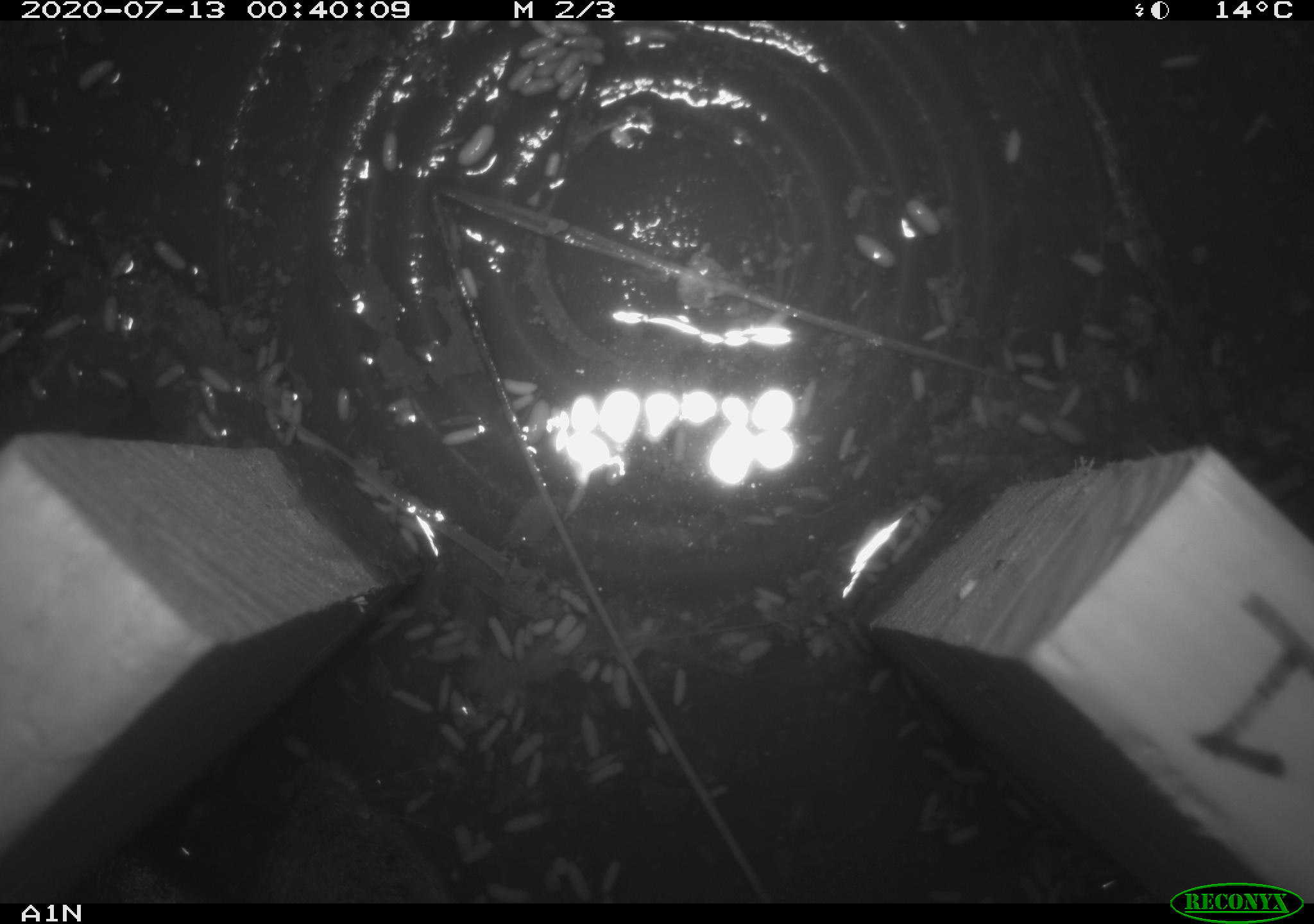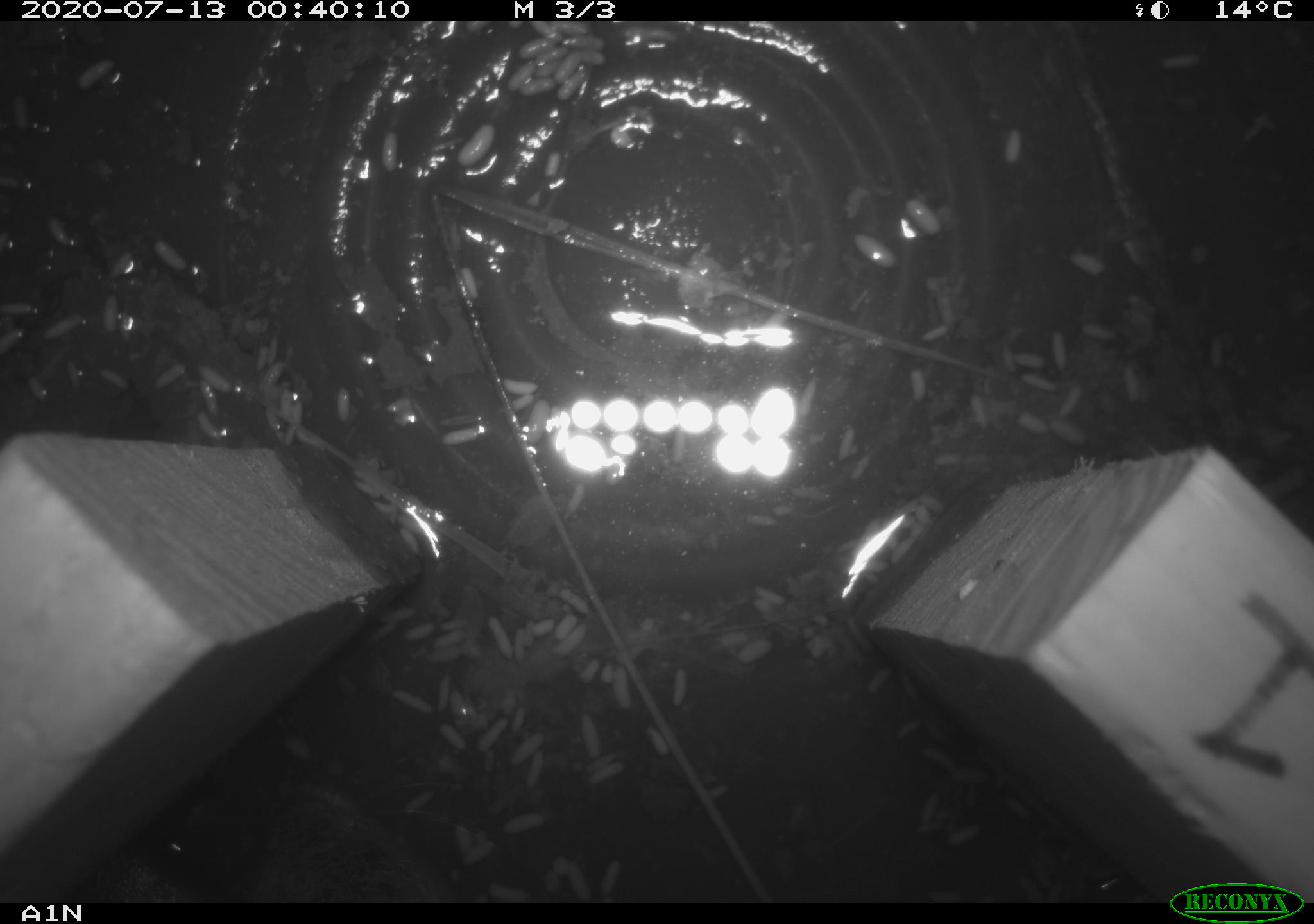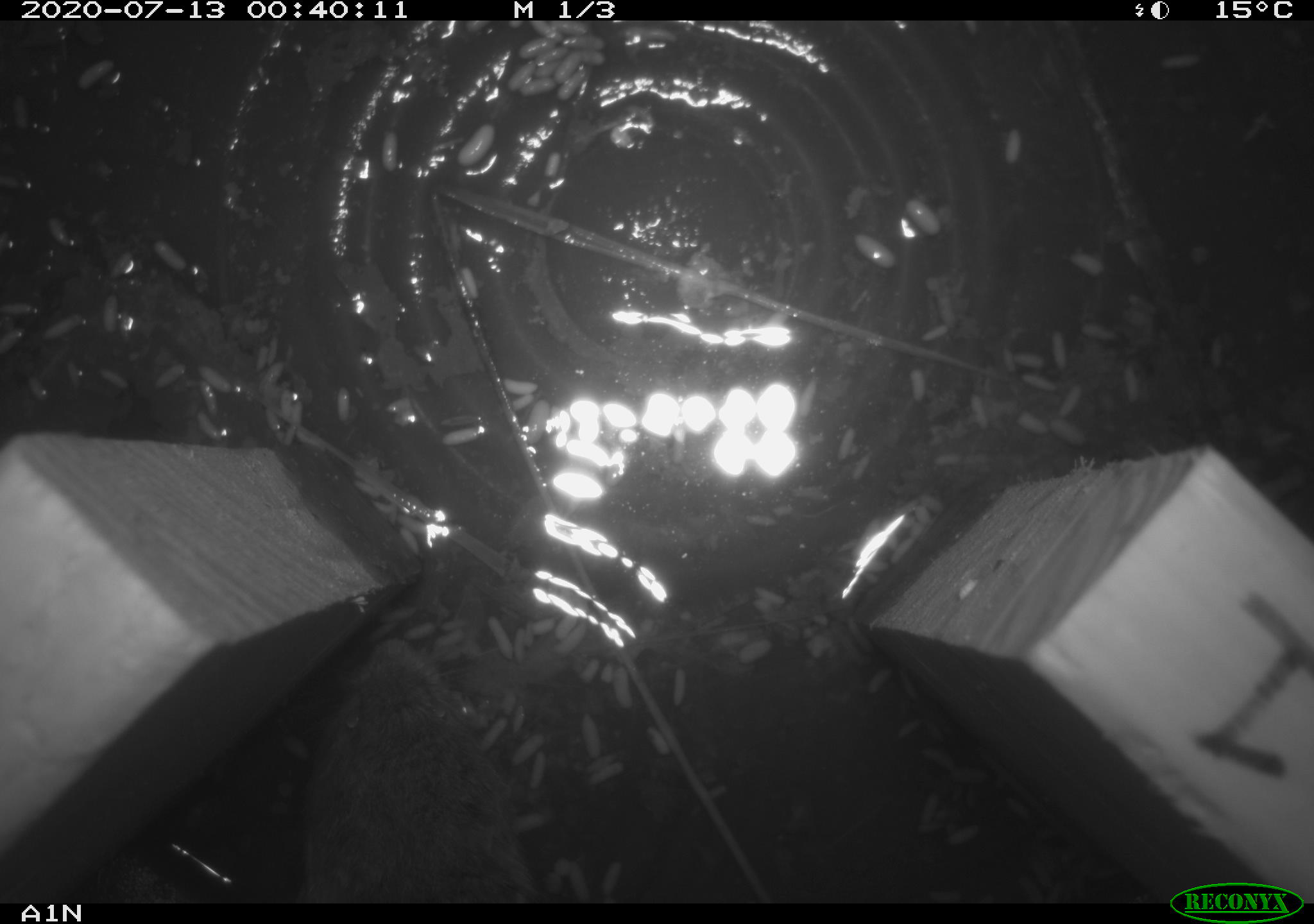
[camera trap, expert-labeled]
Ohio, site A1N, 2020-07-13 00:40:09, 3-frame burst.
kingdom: Animalia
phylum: Chordata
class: Mammalia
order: Rodentia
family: Cricetidae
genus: Microtus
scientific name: Microtus pennsylvanicus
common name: meadow vole